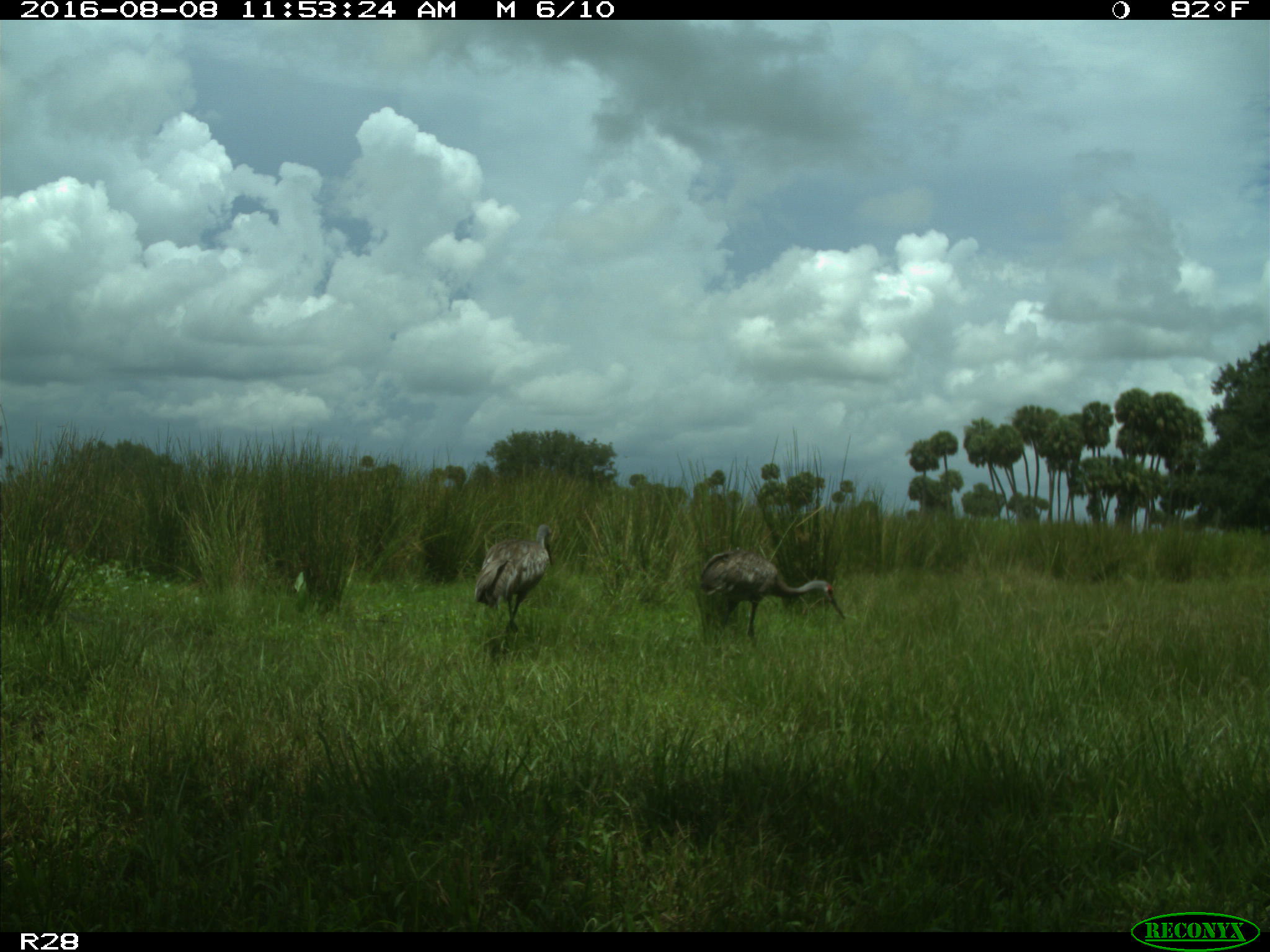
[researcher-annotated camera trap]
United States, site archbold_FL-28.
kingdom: Animalia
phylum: Chordata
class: Aves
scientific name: Aves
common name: birds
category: unidentified bird